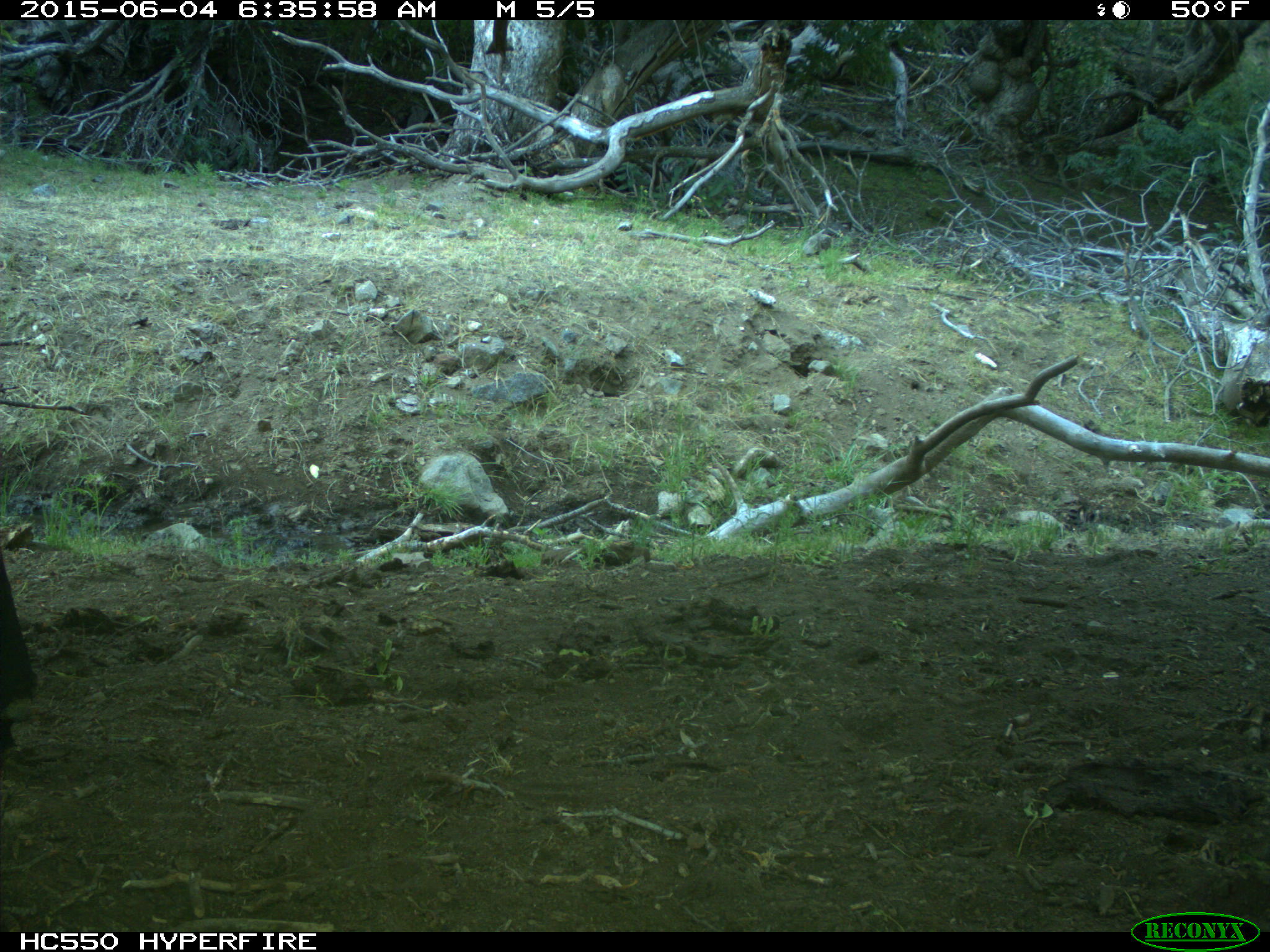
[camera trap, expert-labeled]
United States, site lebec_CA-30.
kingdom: Animalia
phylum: Chordata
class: Mammalia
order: Artiodactyla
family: Bovidae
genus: Bos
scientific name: Bos taurus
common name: domestic cow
Bos taurus (domestic cow).